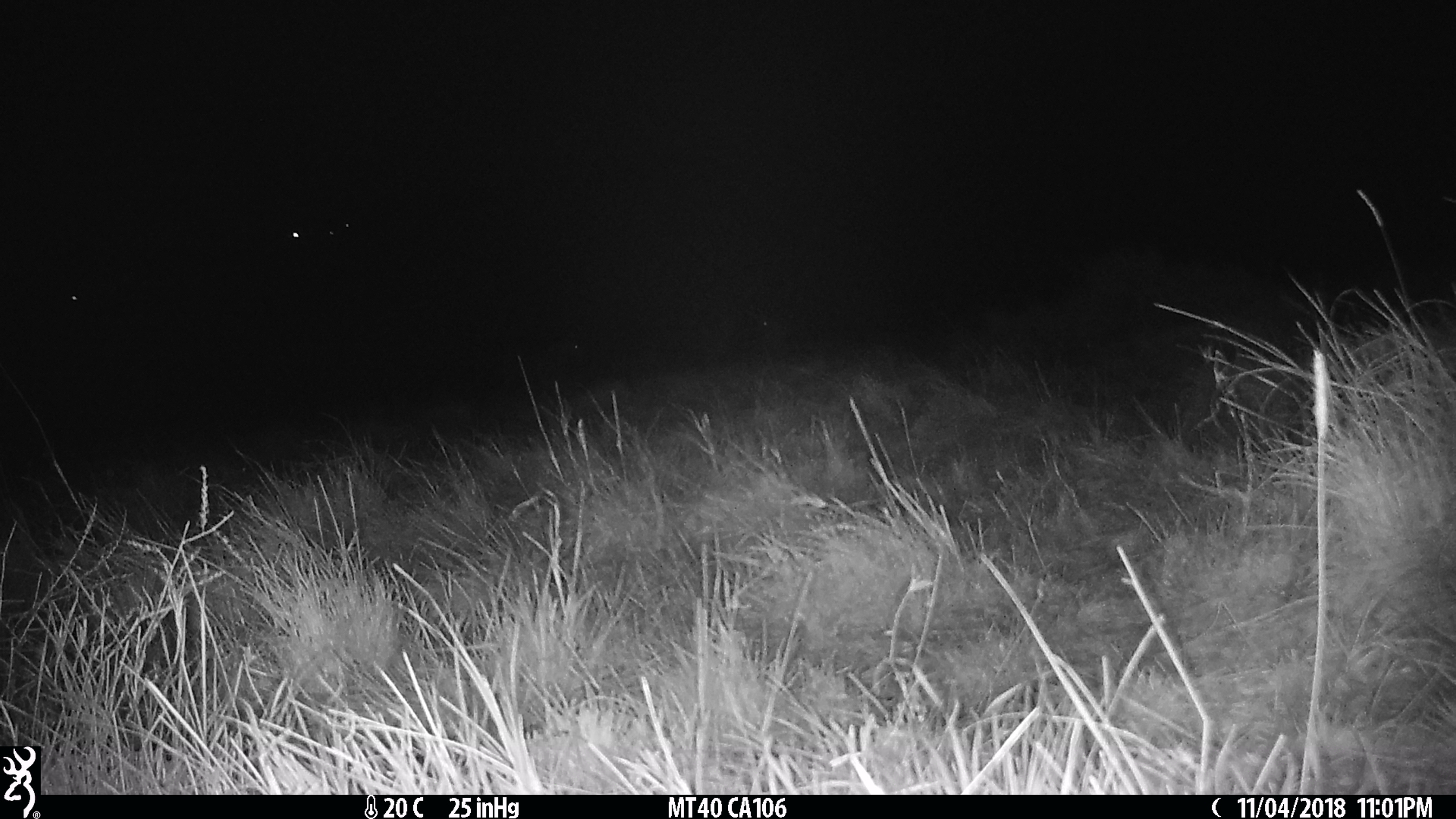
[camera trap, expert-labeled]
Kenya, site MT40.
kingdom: Animalia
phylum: Chordata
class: Mammalia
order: Perissodactyla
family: Equidae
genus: Equus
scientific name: Equus quagga burchellii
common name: burchell's zebra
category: zebra